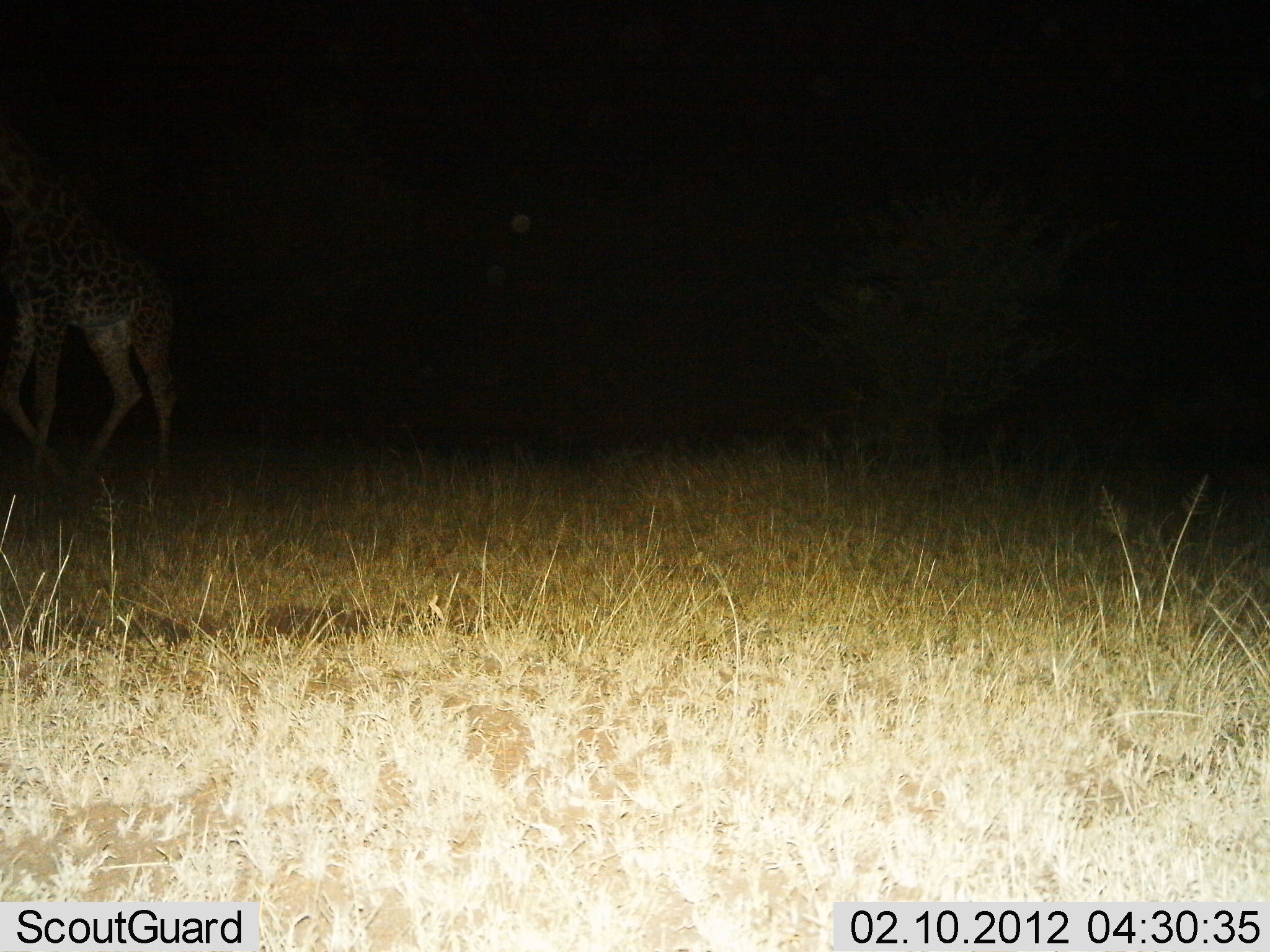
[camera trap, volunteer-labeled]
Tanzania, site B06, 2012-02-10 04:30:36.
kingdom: Animalia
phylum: Chordata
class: Mammalia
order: Artiodactyla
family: Giraffidae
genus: Giraffa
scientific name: Giraffa camelopardalis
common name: giraffe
Giraffe (Giraffa camelopardalis), count 1. Behavior (volunteer vote fractions): standing 20%, resting 0%, moving 80%, interacting 0%. Young present (vote fraction): 7%. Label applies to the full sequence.